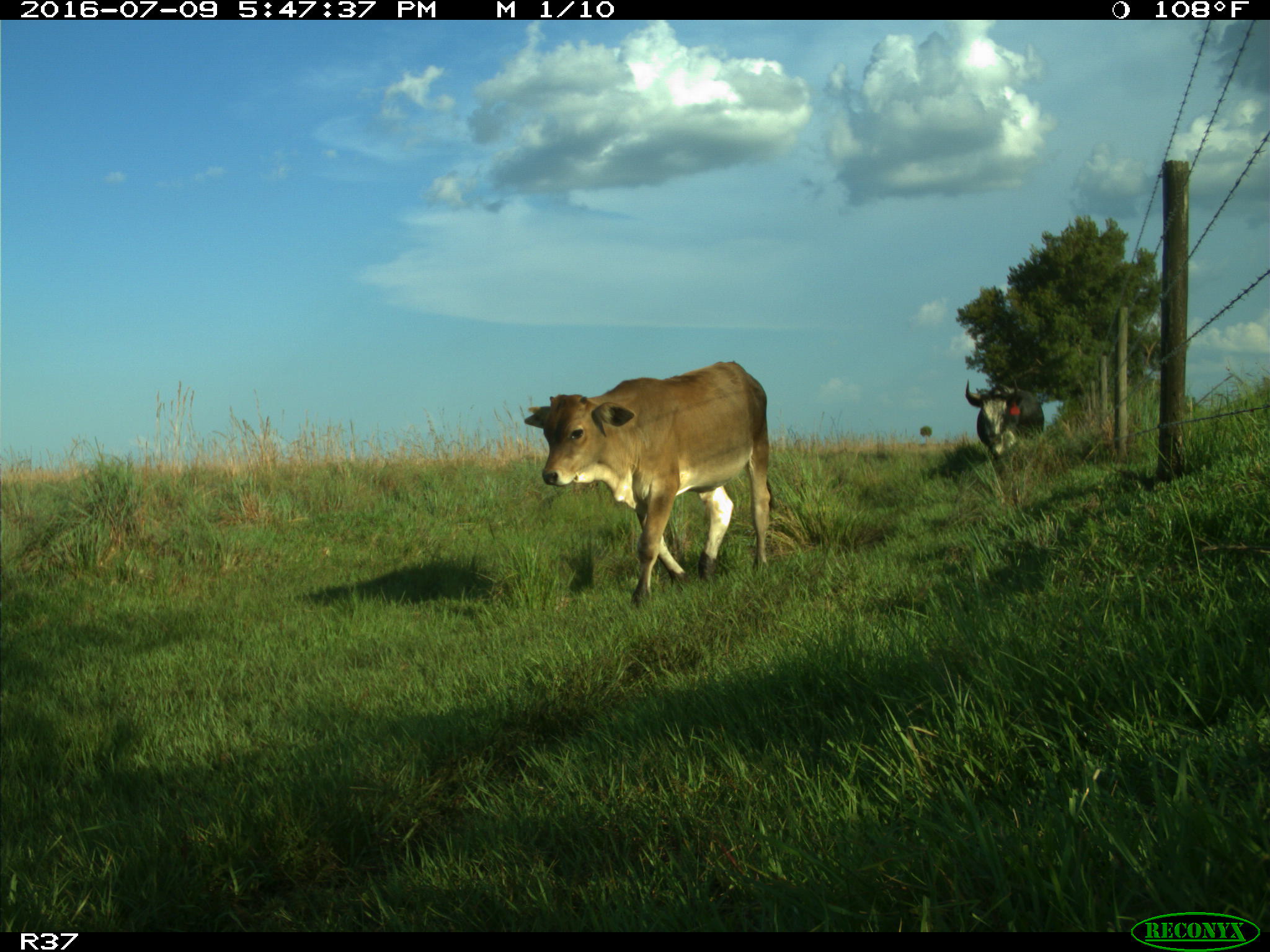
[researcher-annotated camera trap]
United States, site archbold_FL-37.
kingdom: Animalia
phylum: Chordata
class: Mammalia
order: Artiodactyla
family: Bovidae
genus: Bos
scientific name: Bos taurus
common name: domestic cow